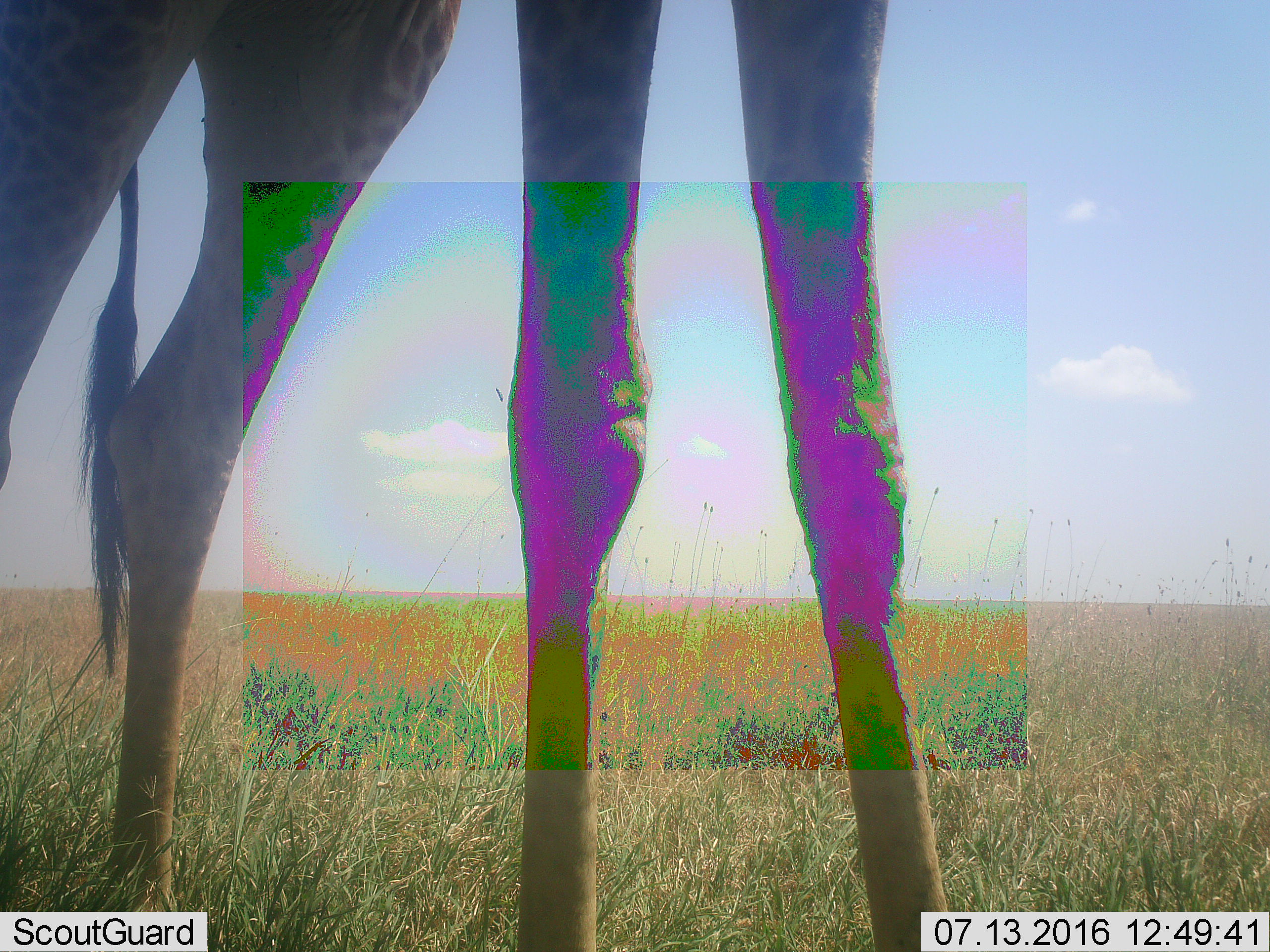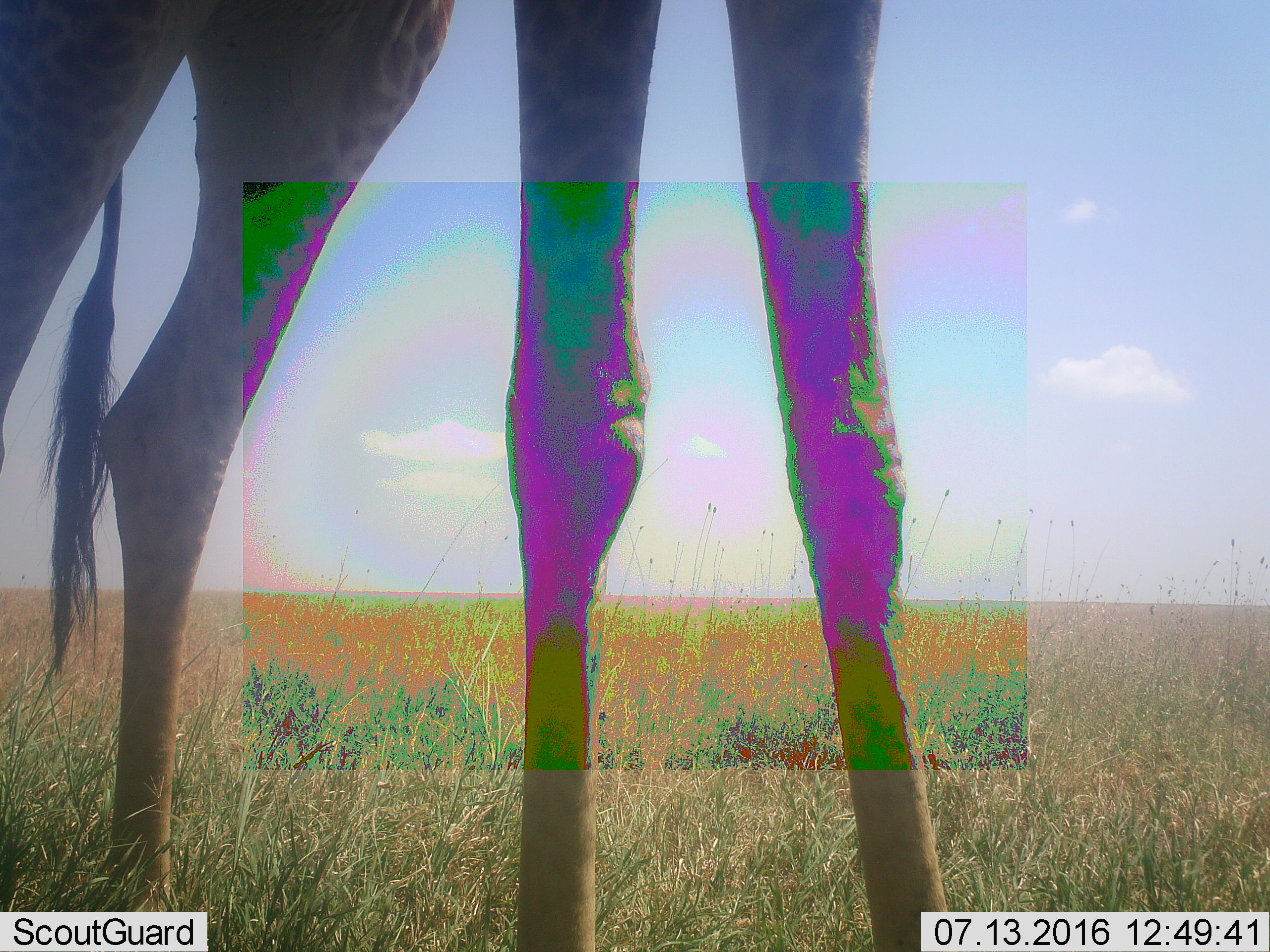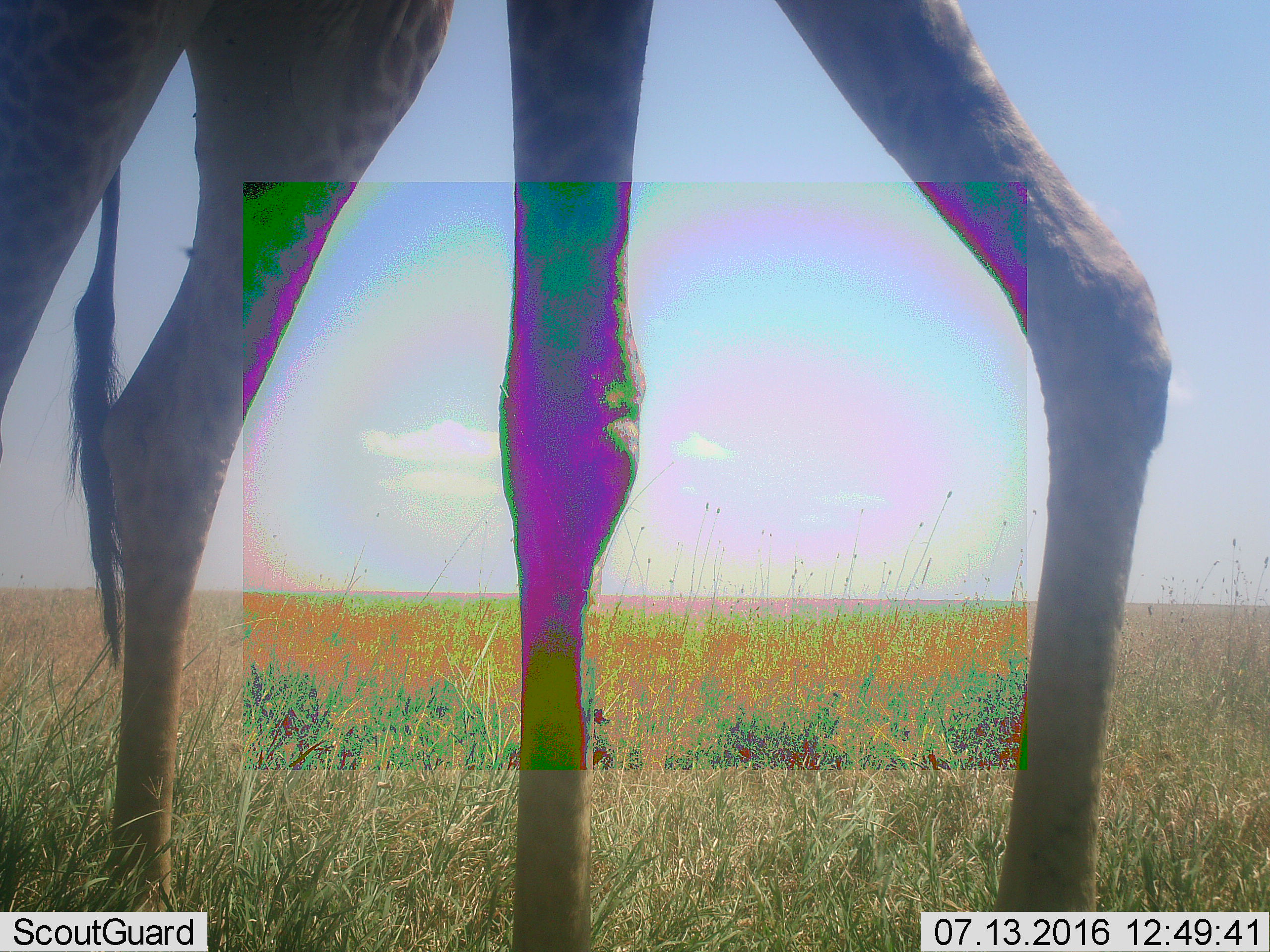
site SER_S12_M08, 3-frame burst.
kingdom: Animalia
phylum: Chordata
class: Mammalia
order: Artiodactyla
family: Giraffidae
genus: Giraffa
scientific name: Giraffa camelopardalis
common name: giraffe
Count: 1.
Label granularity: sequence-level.